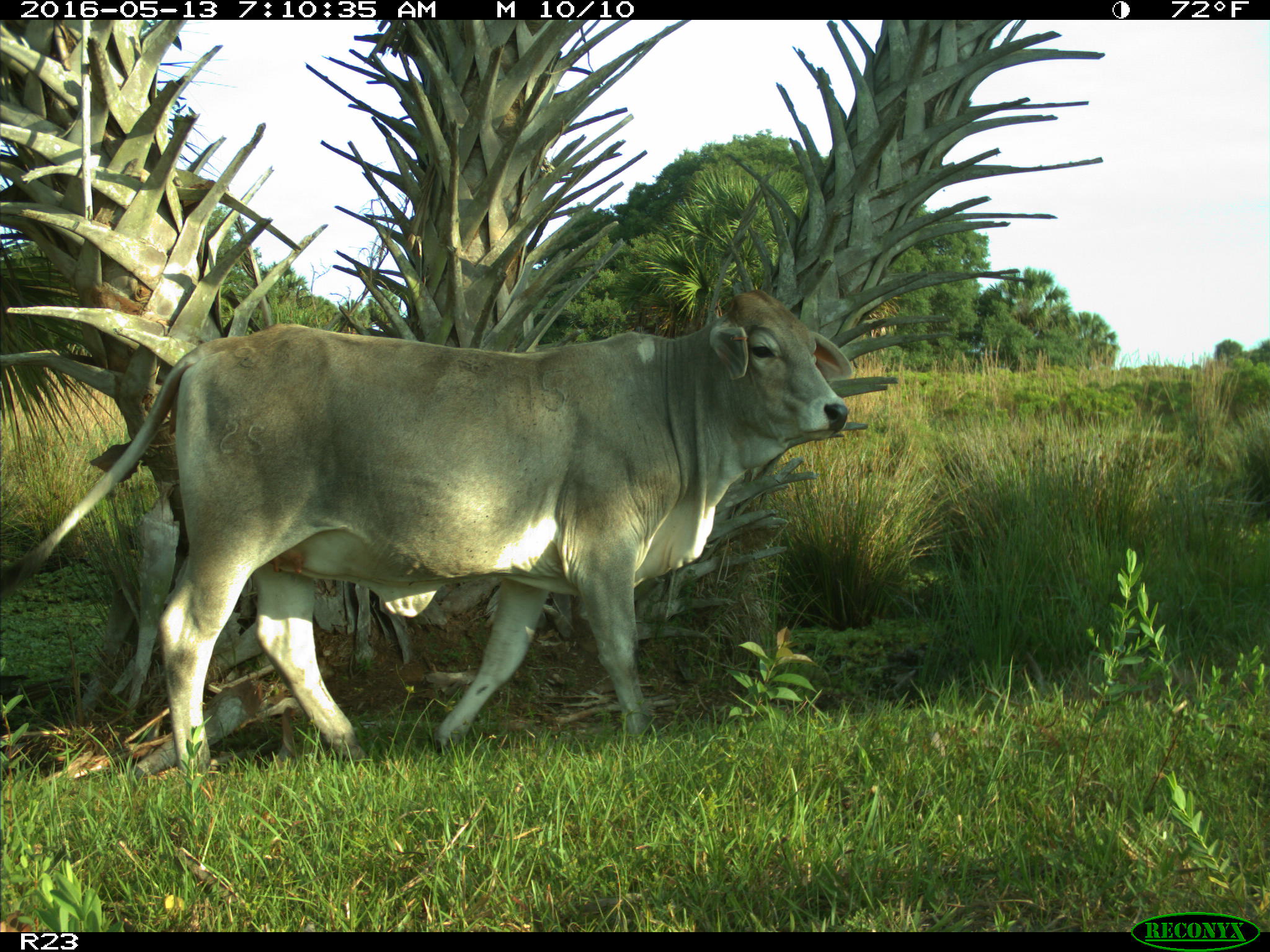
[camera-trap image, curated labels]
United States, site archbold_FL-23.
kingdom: Animalia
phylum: Chordata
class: Mammalia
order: Artiodactyla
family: Bovidae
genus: Bos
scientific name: Bos taurus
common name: domestic cow